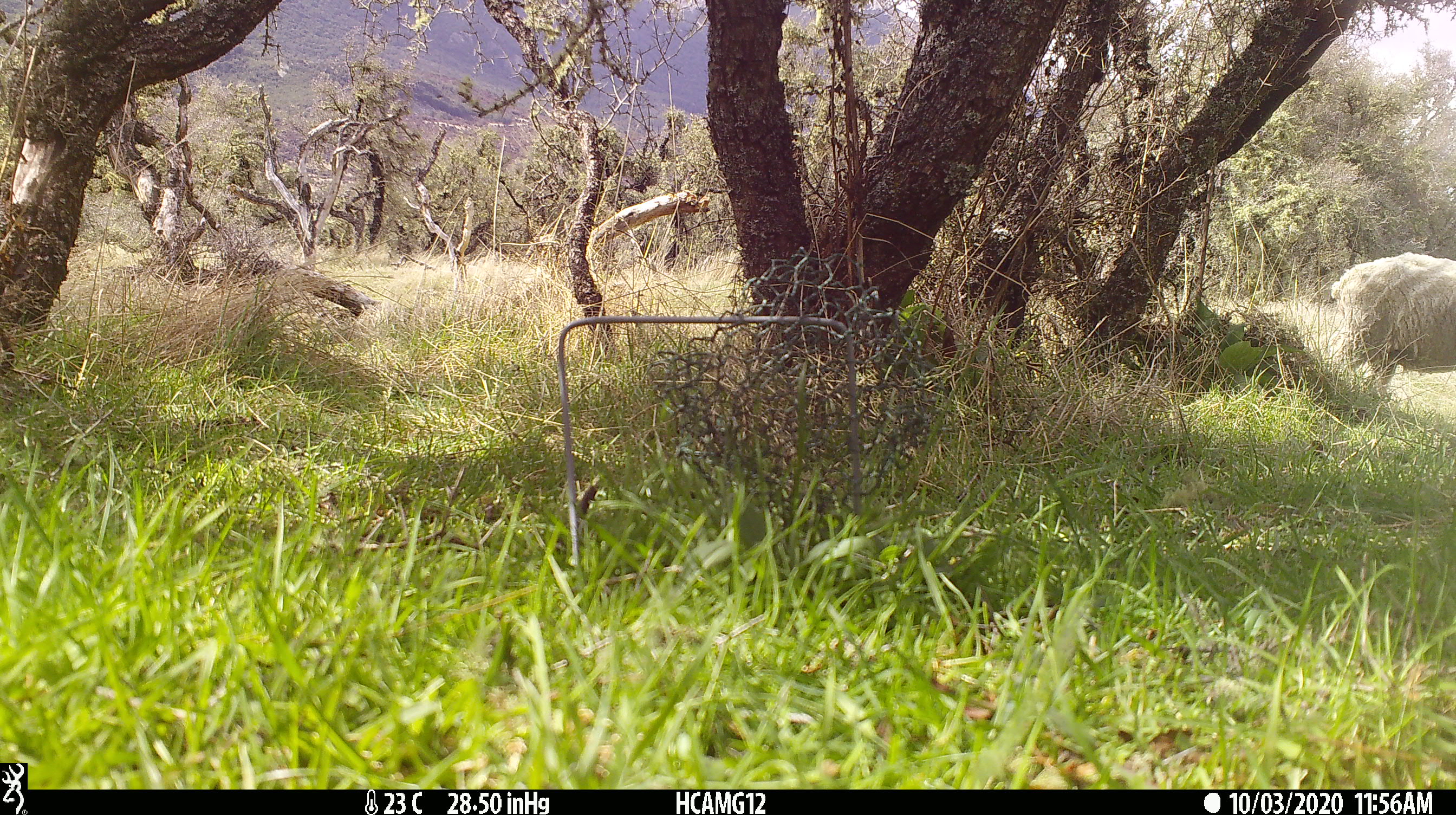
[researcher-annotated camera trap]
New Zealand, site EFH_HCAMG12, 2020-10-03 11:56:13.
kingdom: Animalia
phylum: Chordata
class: Mammalia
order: Artiodactyla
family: Bovidae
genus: Ovis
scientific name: Ovis aries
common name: domestic sheep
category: sheep